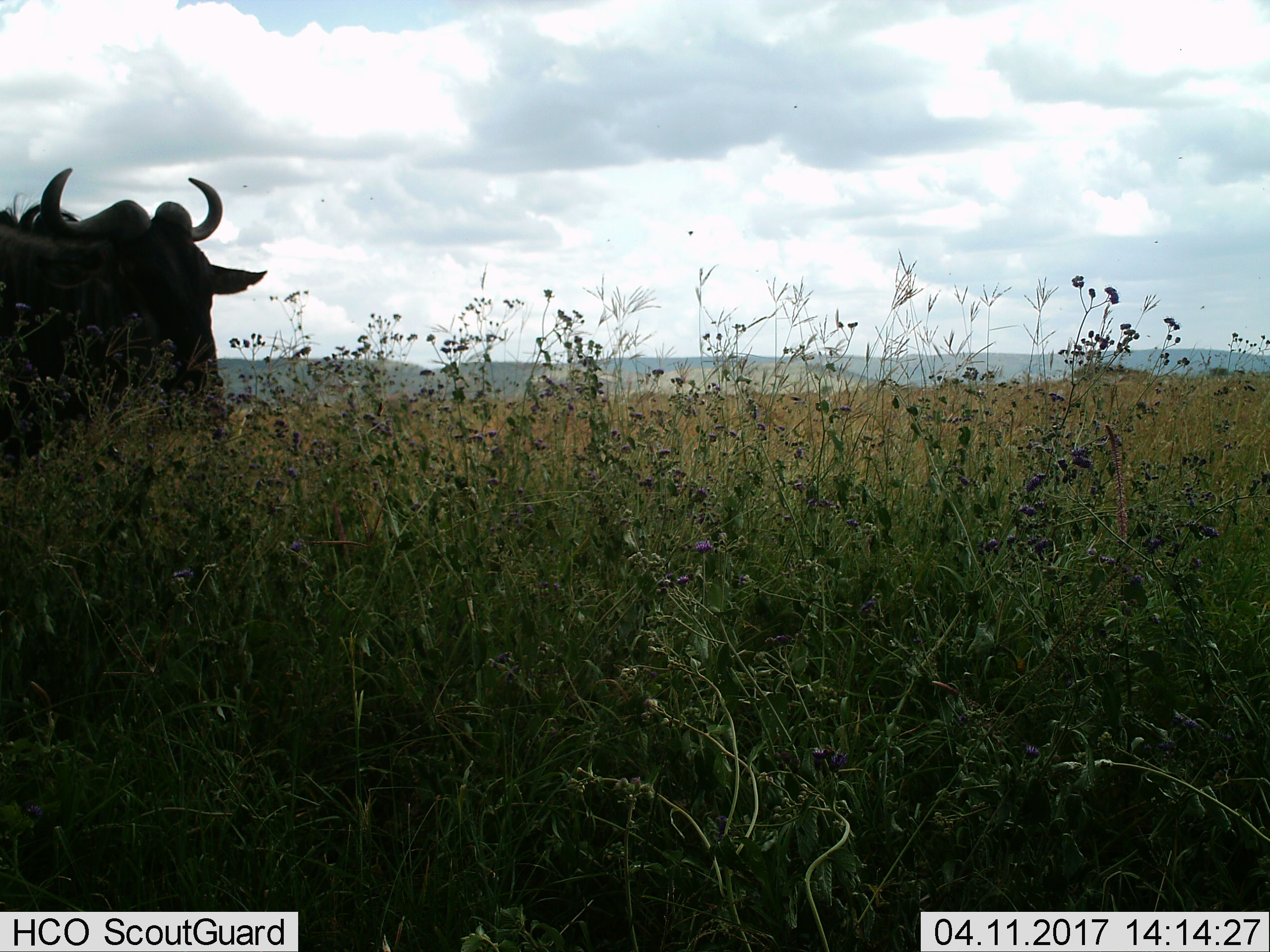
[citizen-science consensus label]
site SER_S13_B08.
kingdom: Animalia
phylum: Chordata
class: Mammalia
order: Artiodactyla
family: Bovidae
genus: Connochaetes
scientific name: Connochaetes taurinus taurinus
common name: blue wildebeest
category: wildebeestblue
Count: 1.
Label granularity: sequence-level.